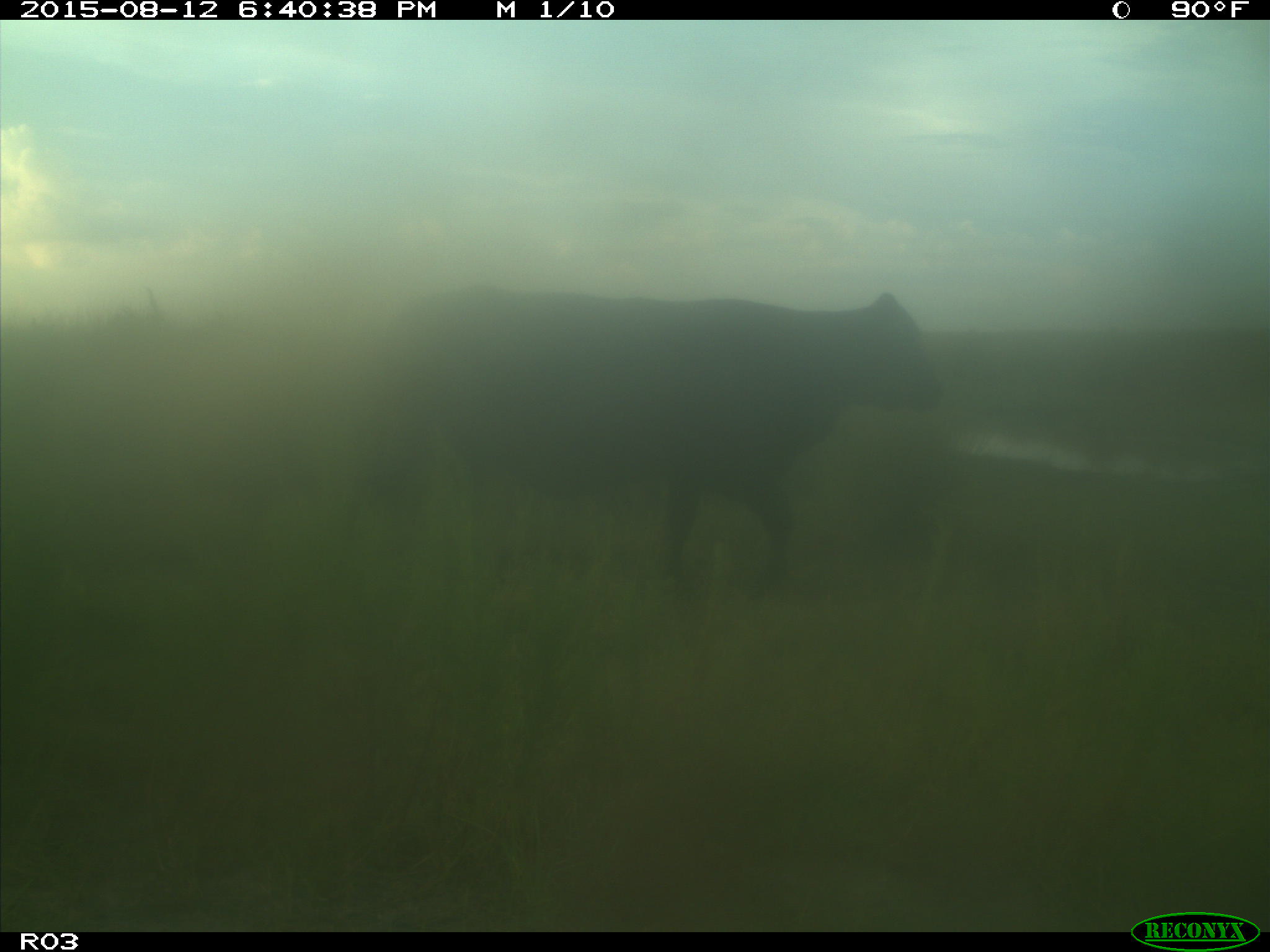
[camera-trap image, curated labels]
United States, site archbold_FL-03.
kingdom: Animalia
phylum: Chordata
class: Mammalia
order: Artiodactyla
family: Bovidae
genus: Bos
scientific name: Bos taurus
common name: domestic cow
Bos taurus (domestic cow).